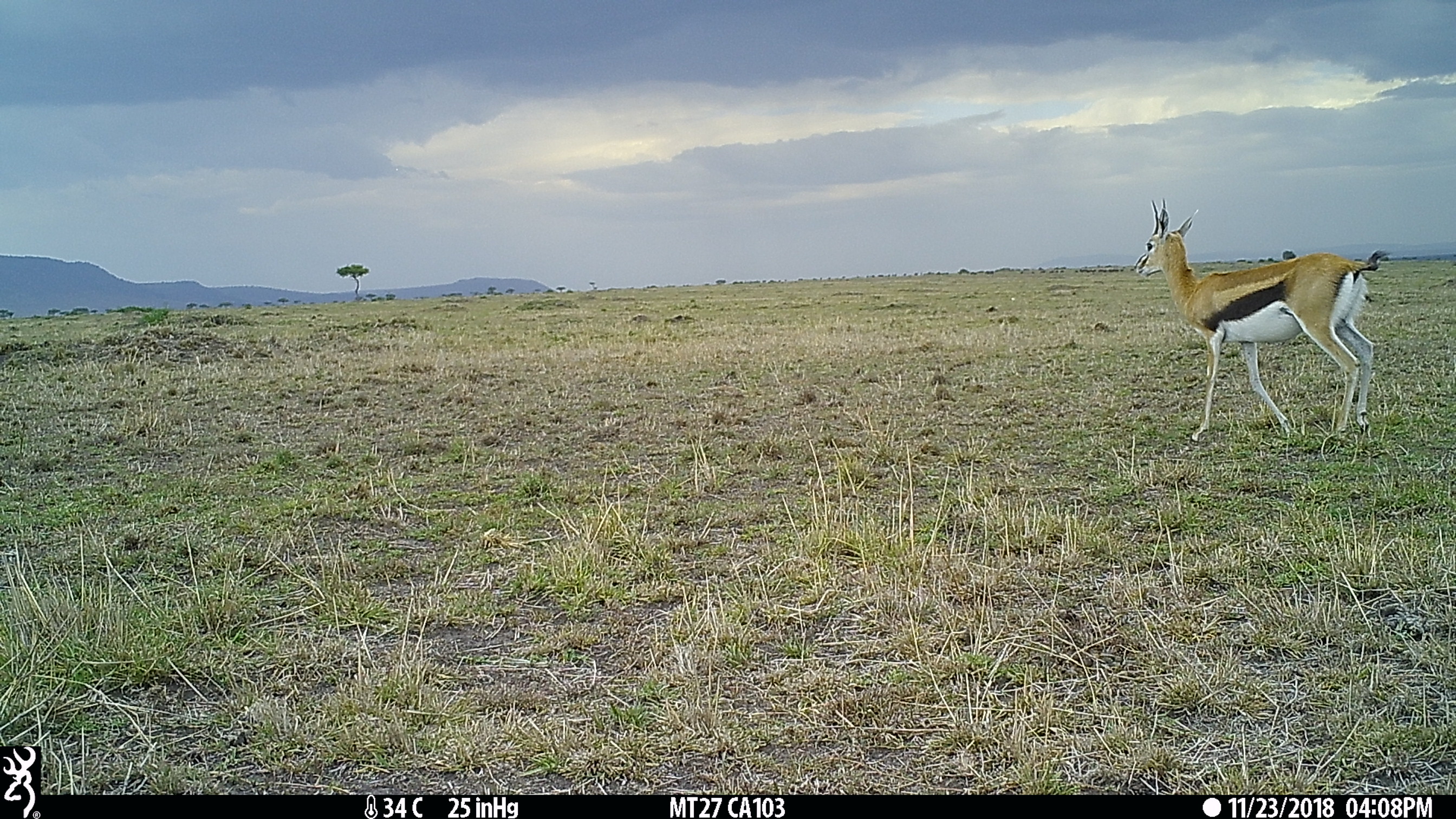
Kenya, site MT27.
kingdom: Animalia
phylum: Chordata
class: Mammalia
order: Artiodactyla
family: Bovidae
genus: Eudorcas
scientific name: Eudorcas thomsonii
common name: thomon's gazelle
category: gazelle thomsons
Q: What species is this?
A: Gazelle thomsons (thomon's gazelle) (Eudorcas thomsonii).